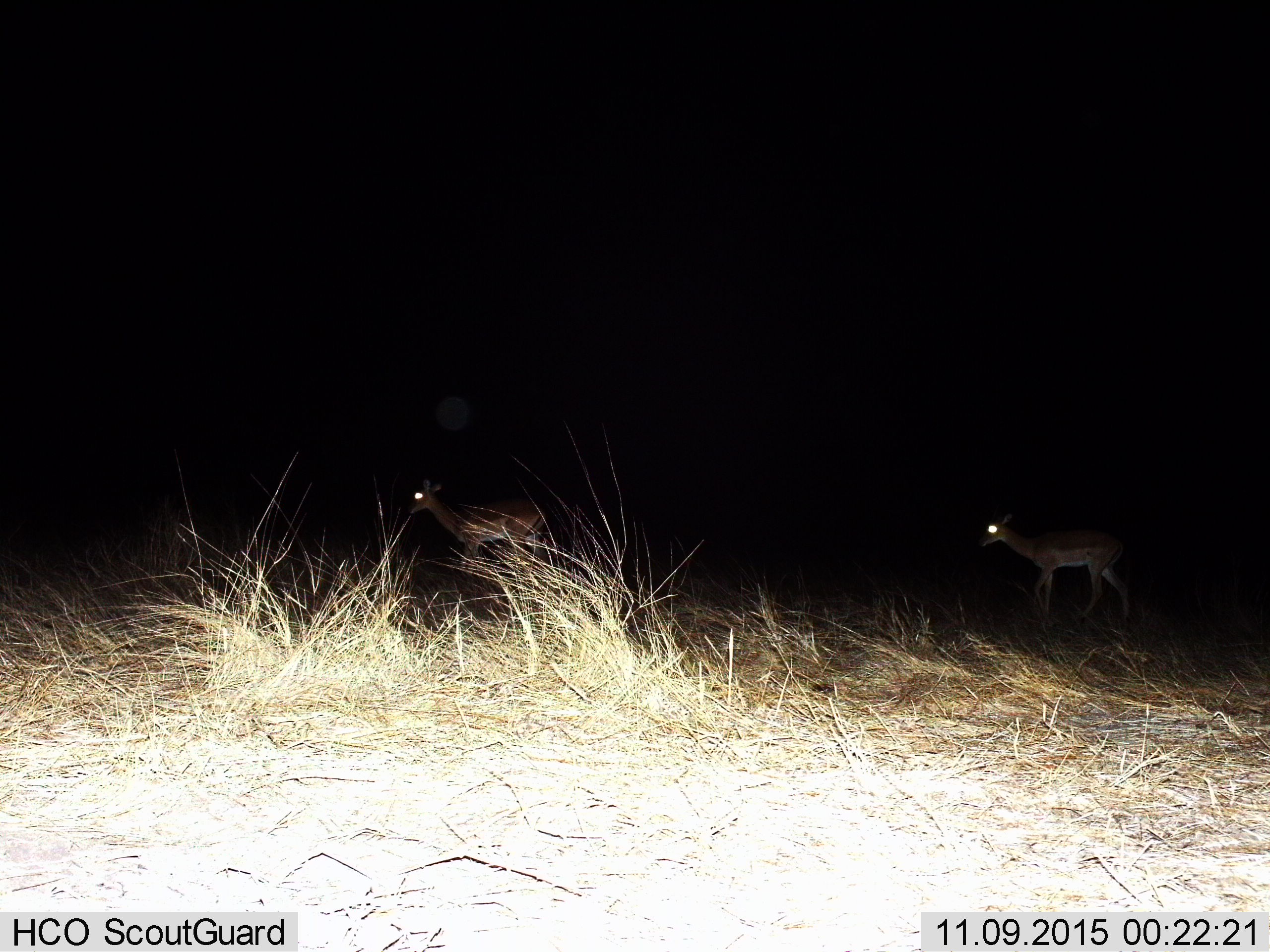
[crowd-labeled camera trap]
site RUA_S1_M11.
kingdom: Animalia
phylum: Chordata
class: Mammalia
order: Artiodactyla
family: Bovidae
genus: Aepyceros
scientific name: Aepyceros melampus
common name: impala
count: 2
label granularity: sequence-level